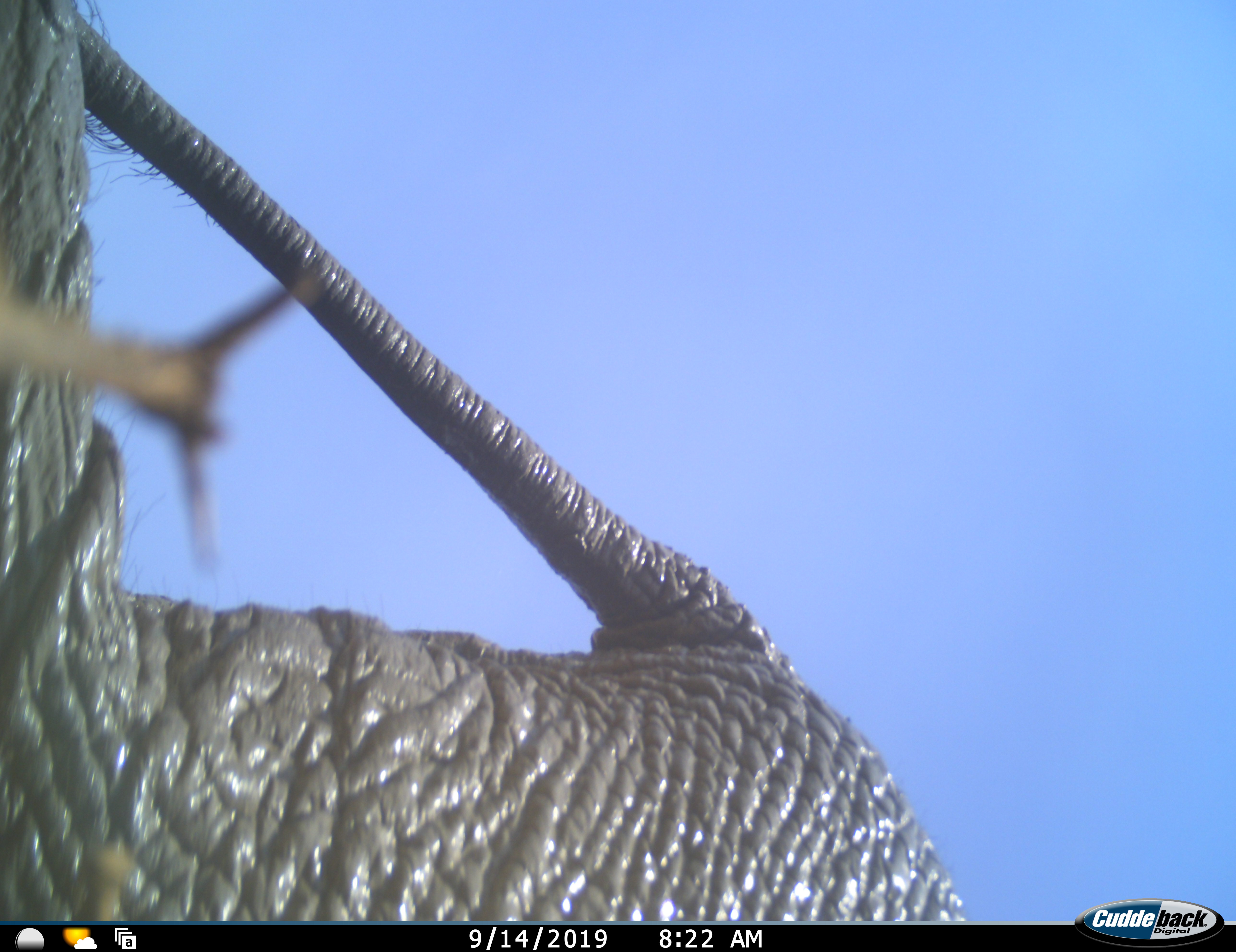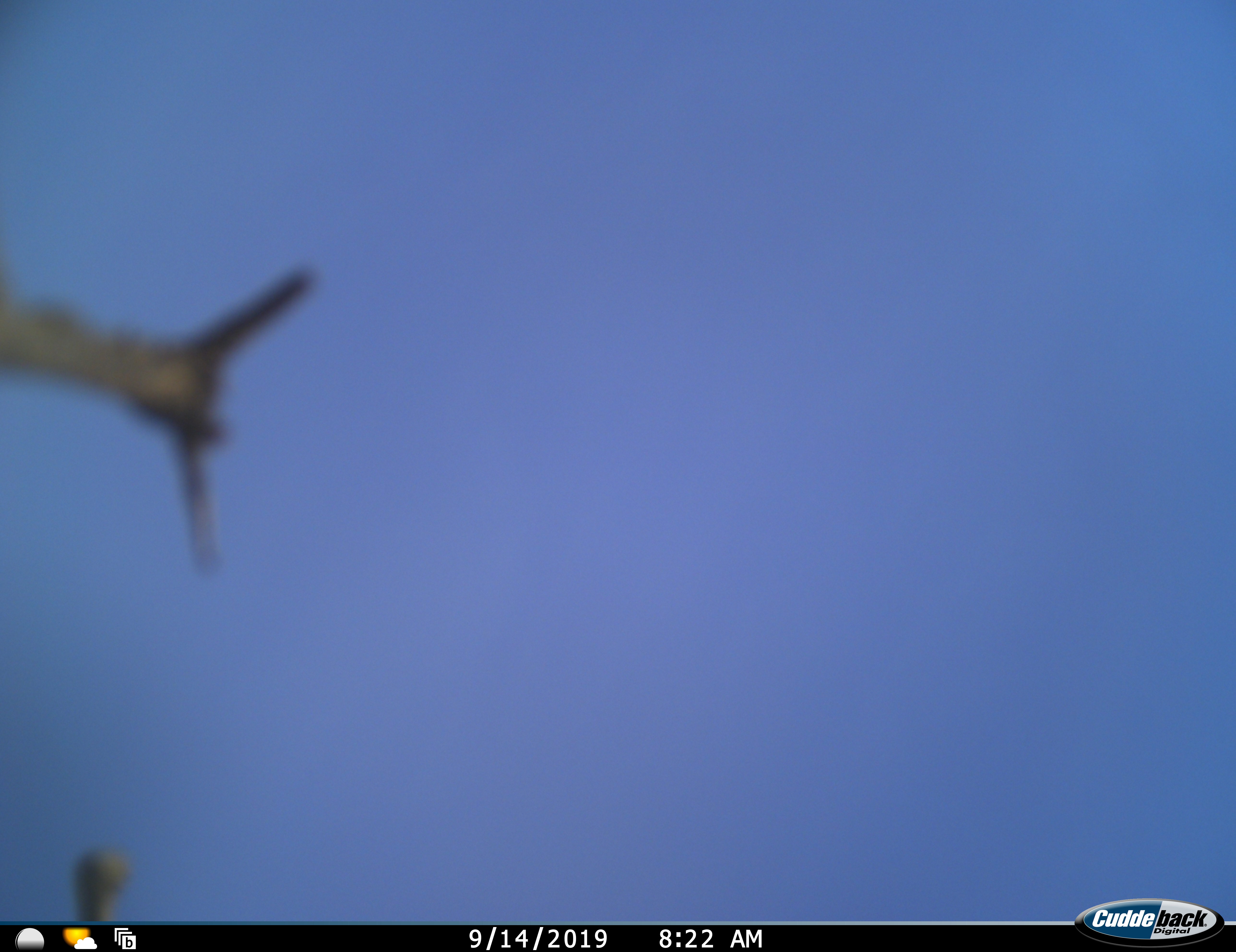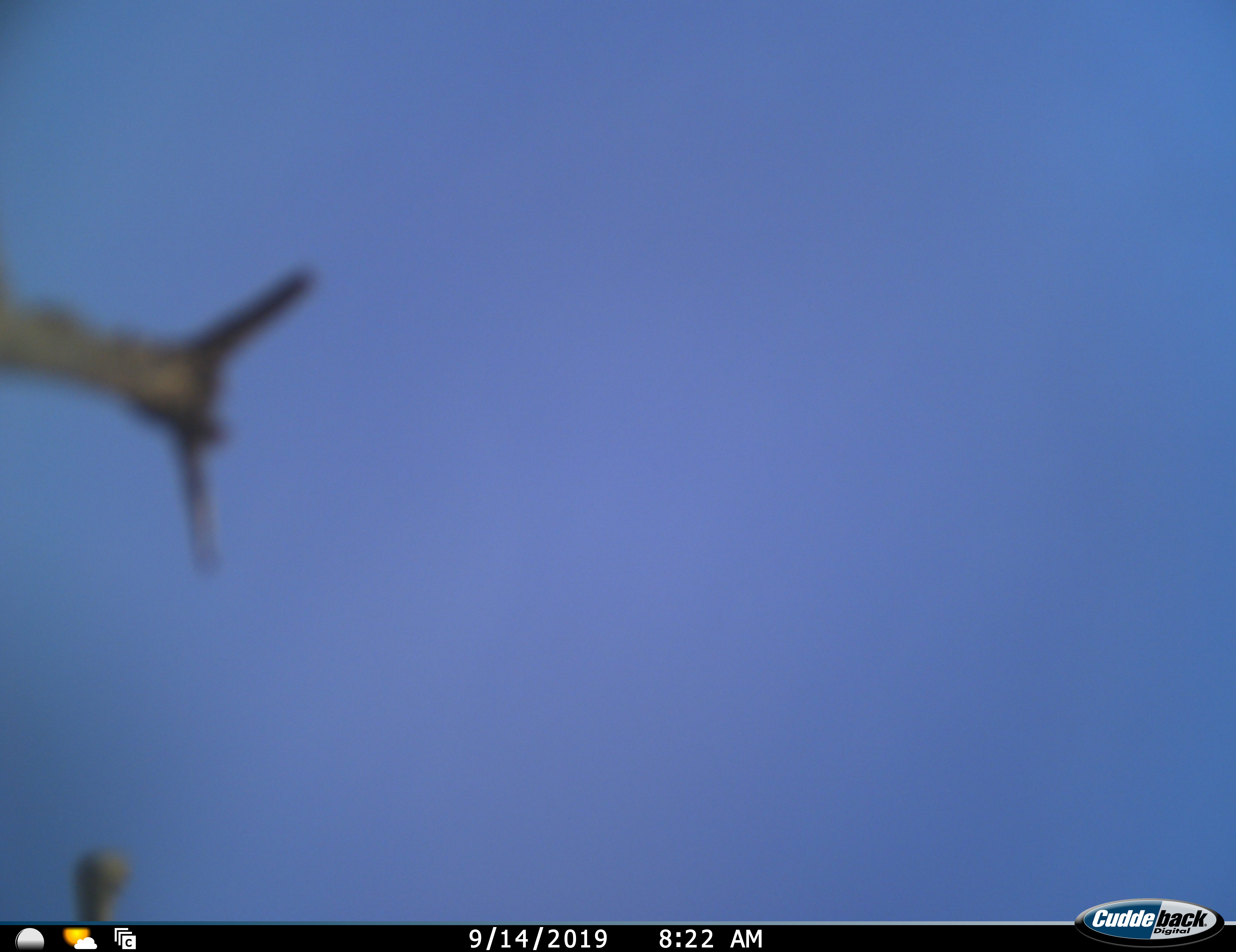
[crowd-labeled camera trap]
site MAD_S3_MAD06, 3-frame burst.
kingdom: Animalia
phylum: Chordata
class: Mammalia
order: Proboscidea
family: Elephantidae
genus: Loxodonta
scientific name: Loxodonta africana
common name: african bush elephant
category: elephant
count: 1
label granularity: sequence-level